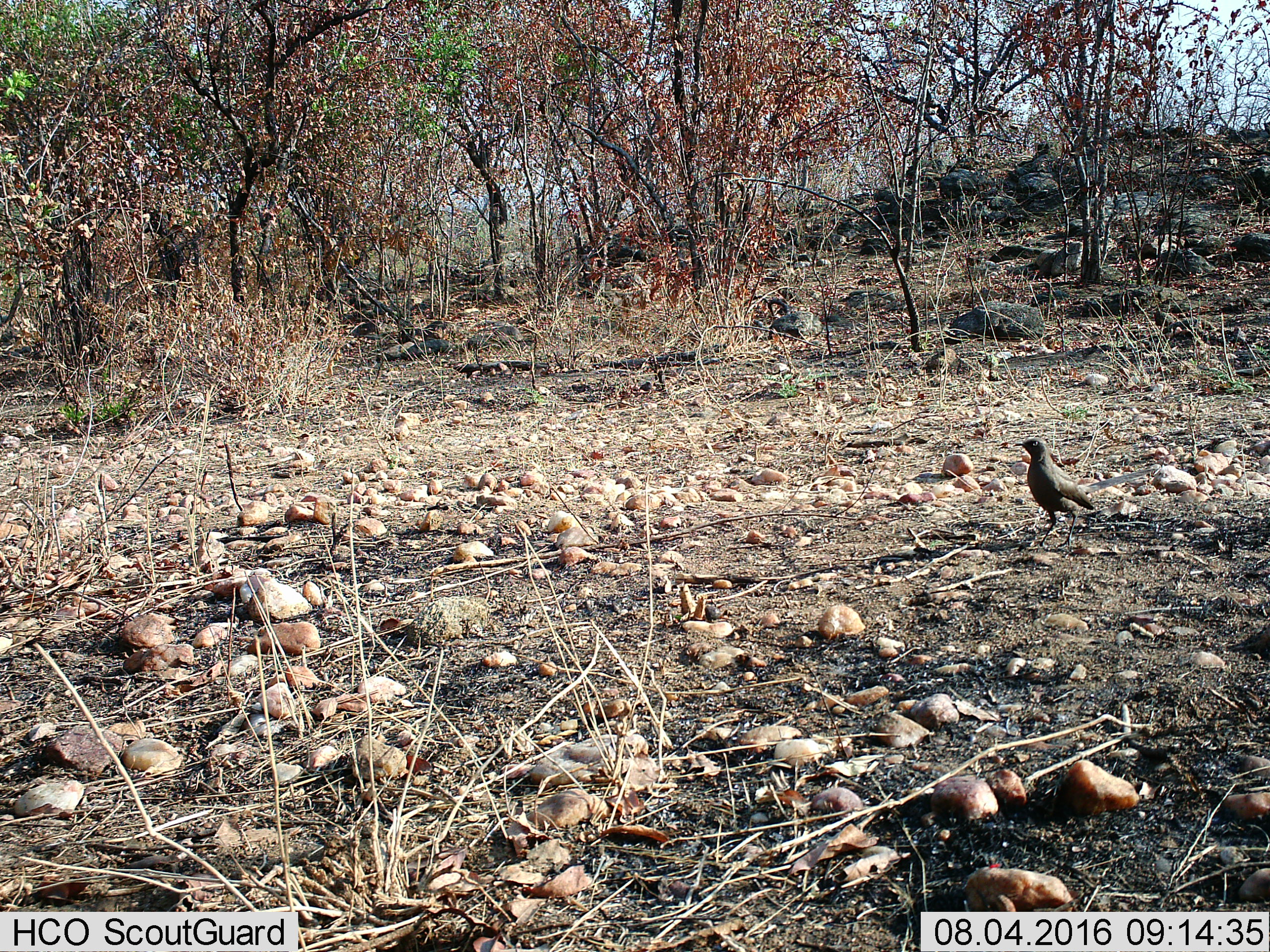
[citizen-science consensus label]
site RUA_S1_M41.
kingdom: Animalia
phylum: Chordata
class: Aves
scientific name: Aves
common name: bird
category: birdother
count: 1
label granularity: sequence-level